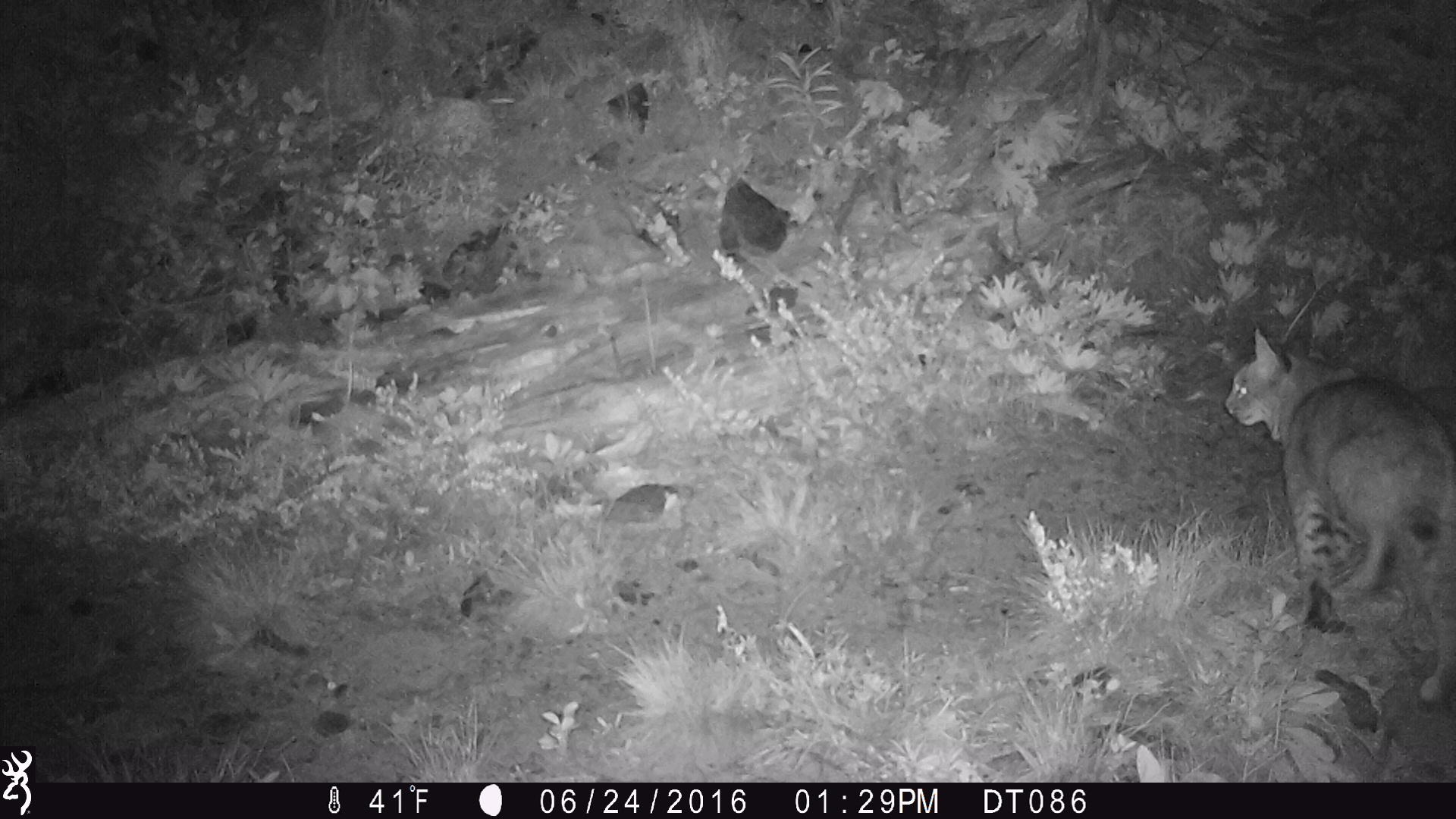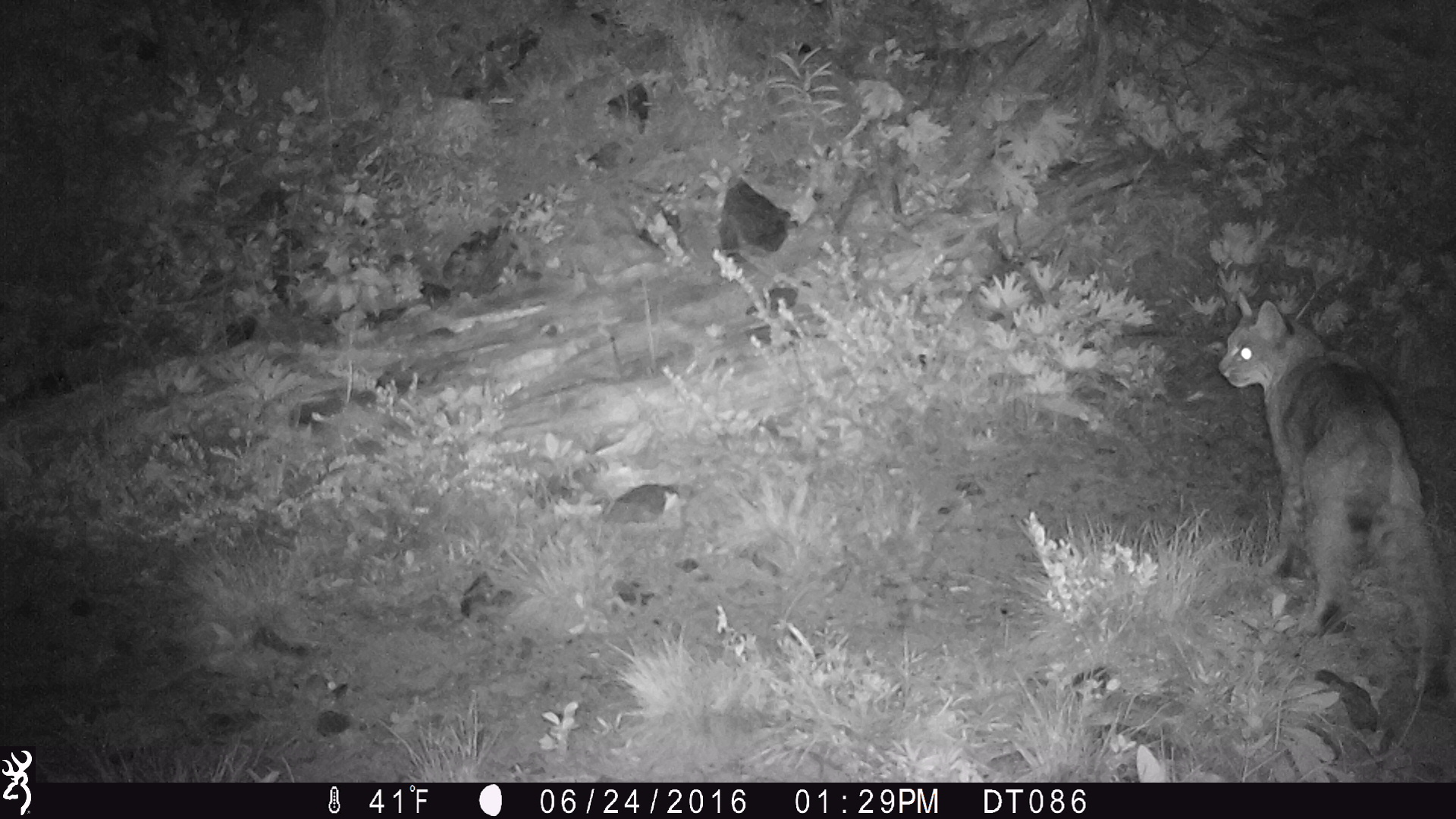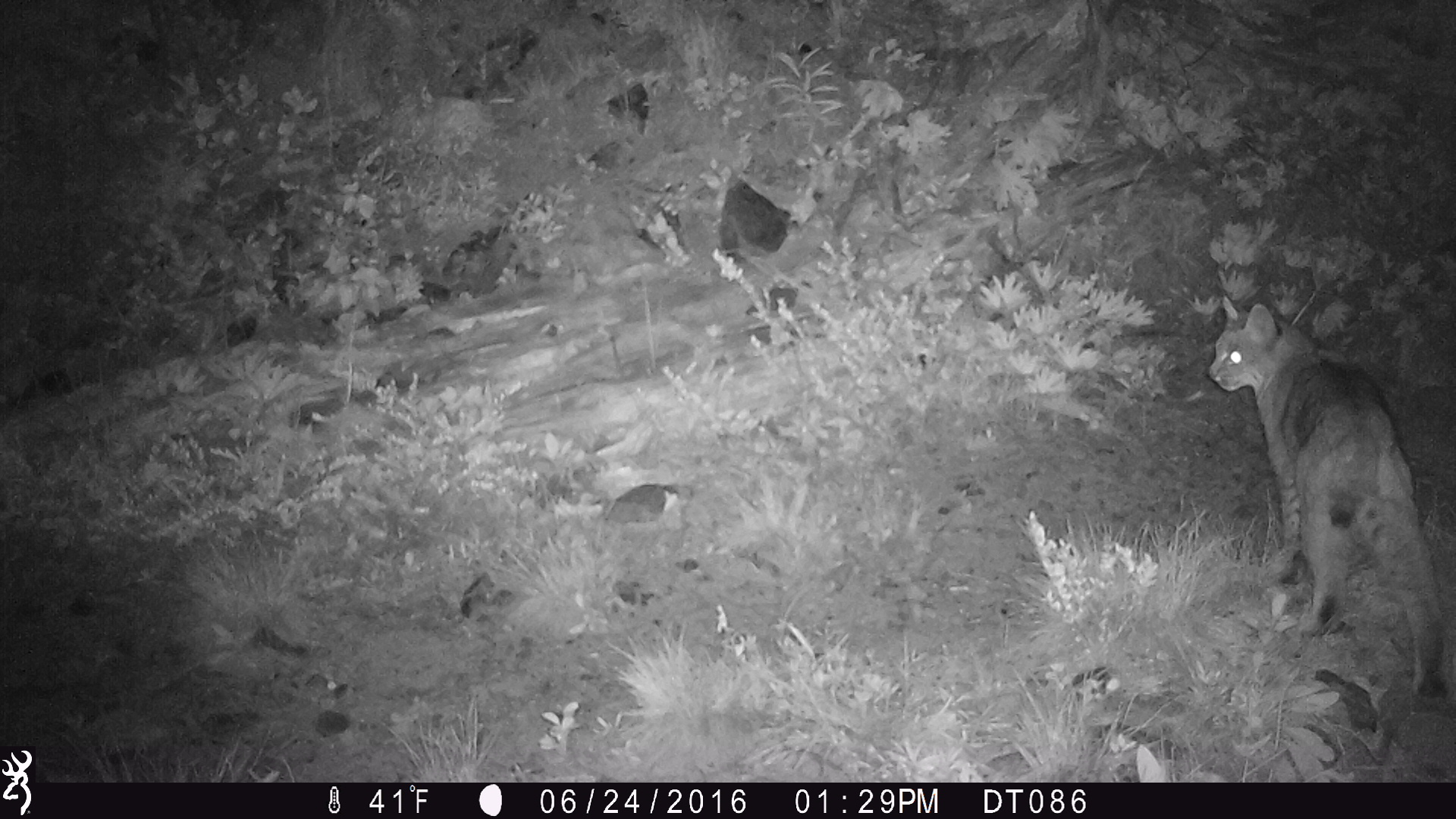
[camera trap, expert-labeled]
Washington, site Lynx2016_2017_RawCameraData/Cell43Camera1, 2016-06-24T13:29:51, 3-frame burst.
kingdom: Animalia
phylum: Chordata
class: Mammalia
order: Carnivora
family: Felidae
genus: Lynx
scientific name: Lynx rufus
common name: bobcat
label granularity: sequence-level